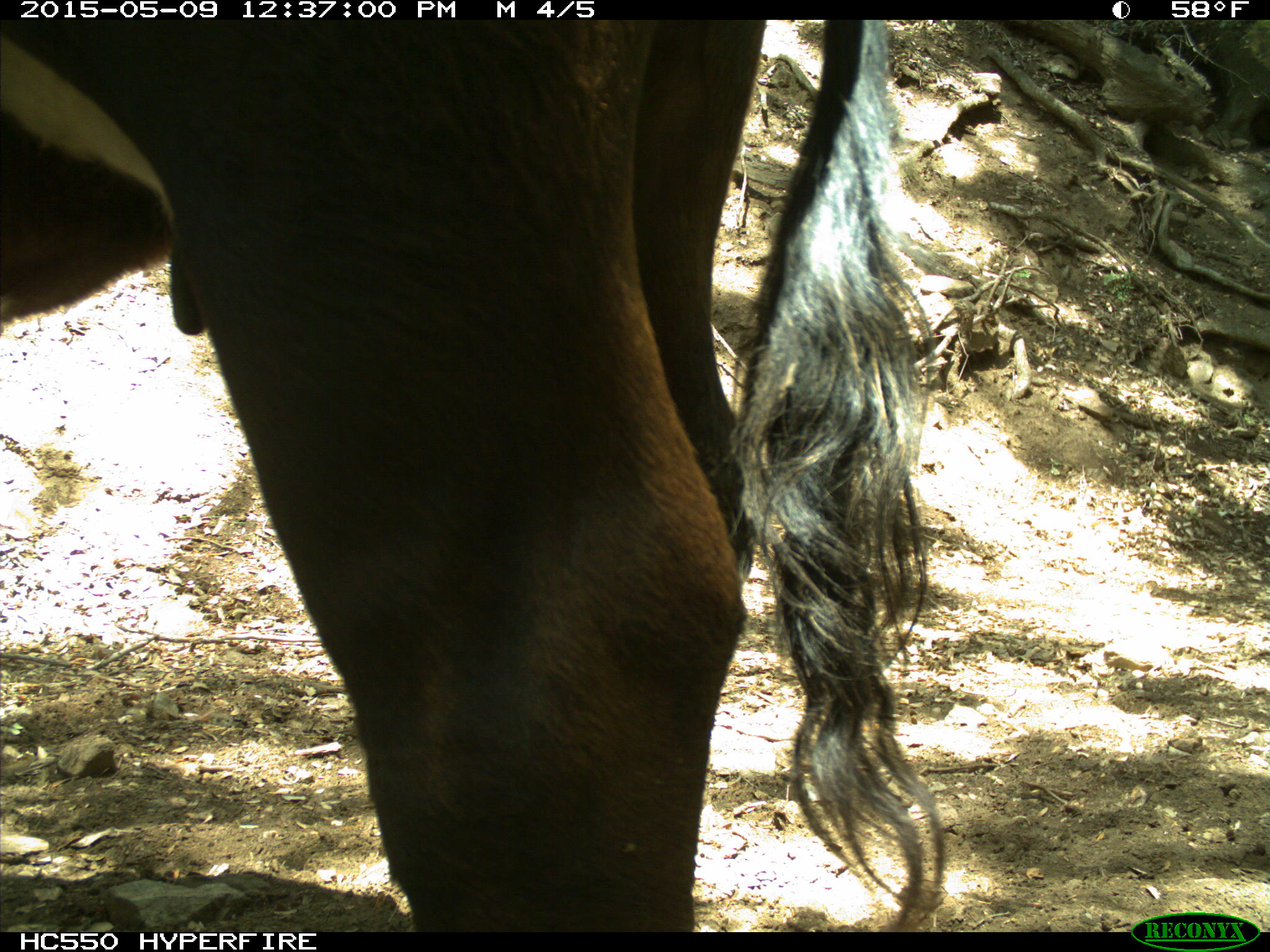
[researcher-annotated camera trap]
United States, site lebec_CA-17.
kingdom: Animalia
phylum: Chordata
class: Mammalia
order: Artiodactyla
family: Bovidae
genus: Bos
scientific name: Bos taurus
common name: domestic cow